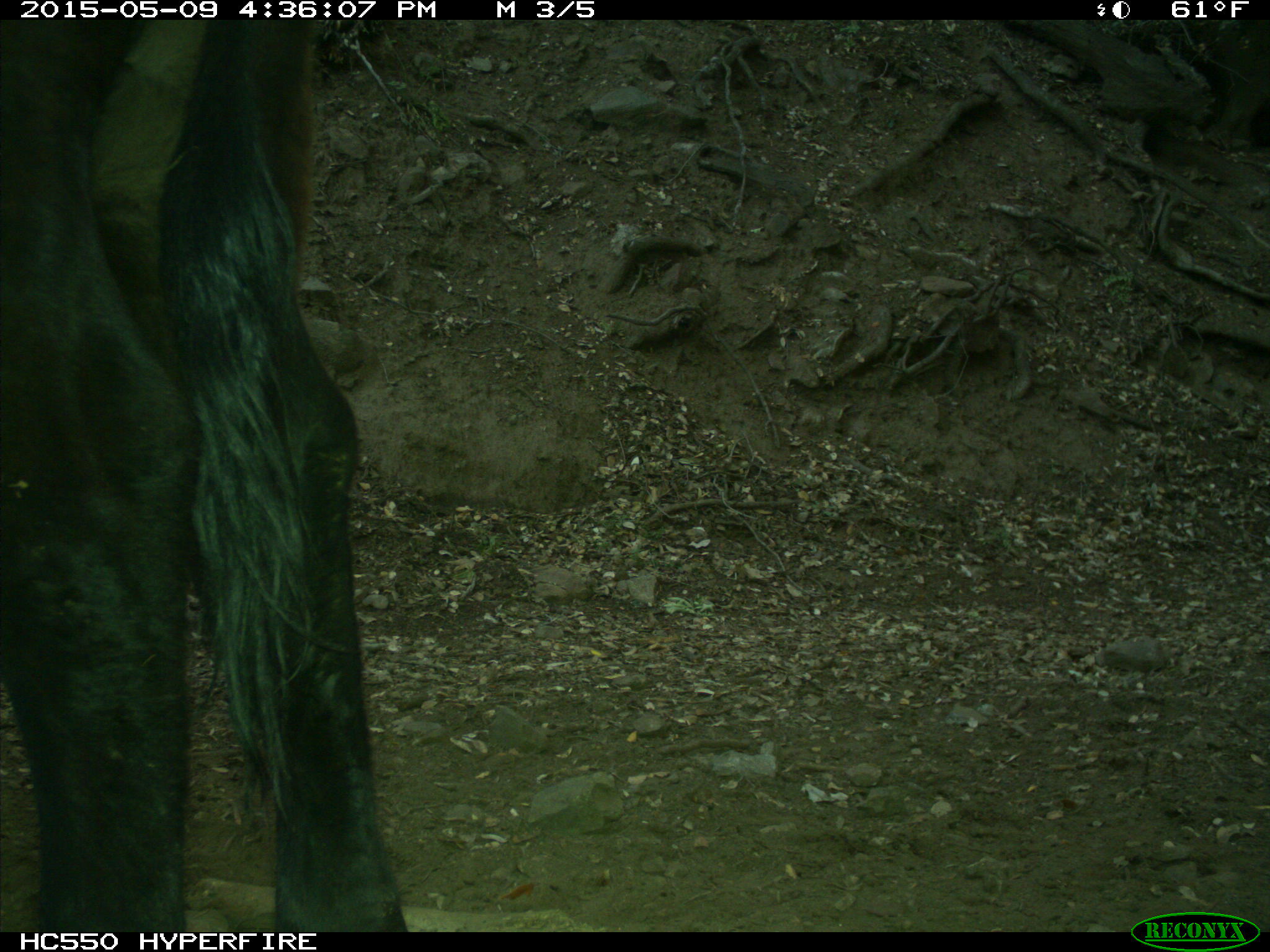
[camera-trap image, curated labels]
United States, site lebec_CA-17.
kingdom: Animalia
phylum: Chordata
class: Mammalia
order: Artiodactyla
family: Bovidae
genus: Bos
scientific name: Bos taurus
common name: domestic cow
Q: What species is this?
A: Bos taurus (domestic cow).